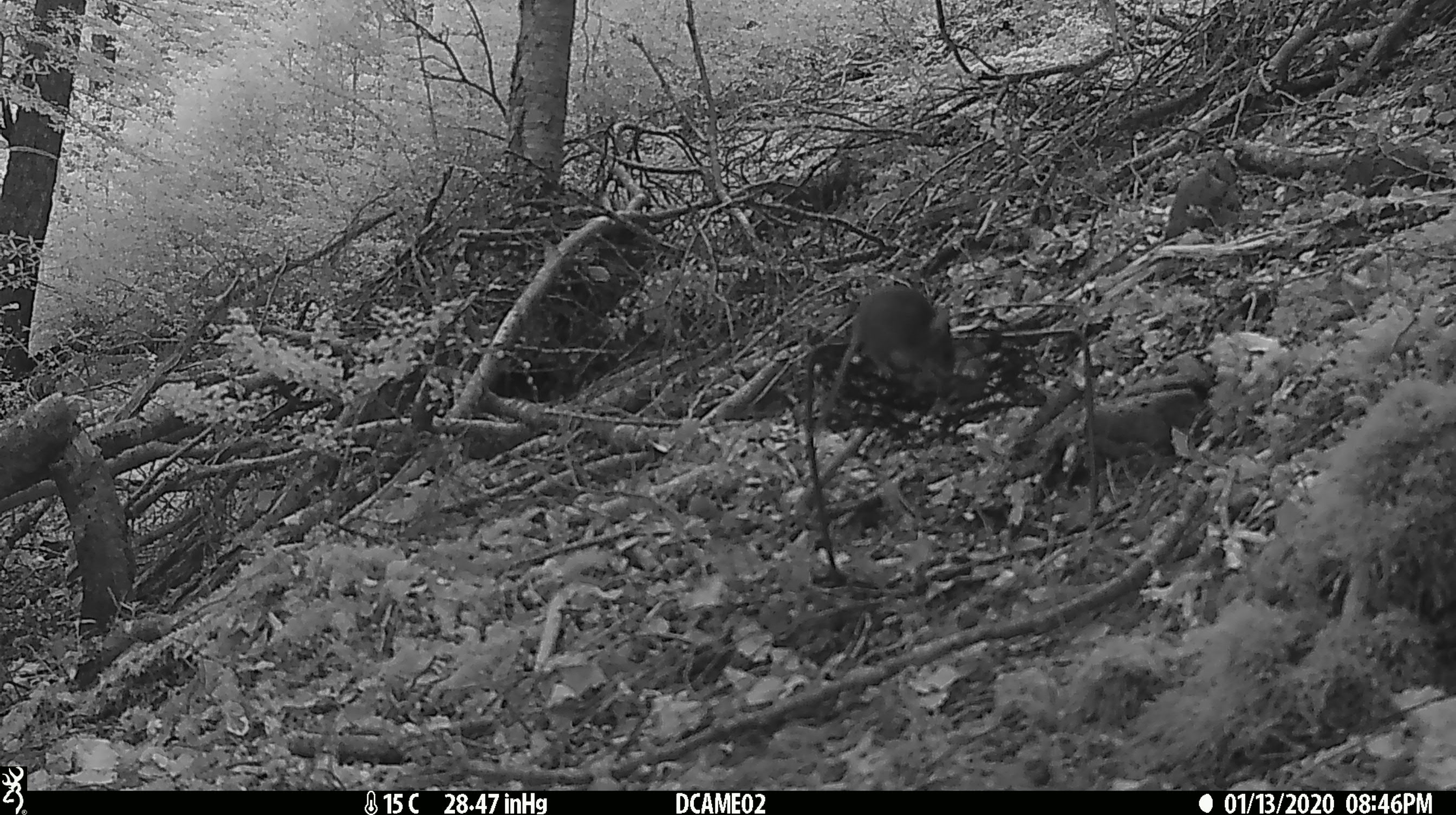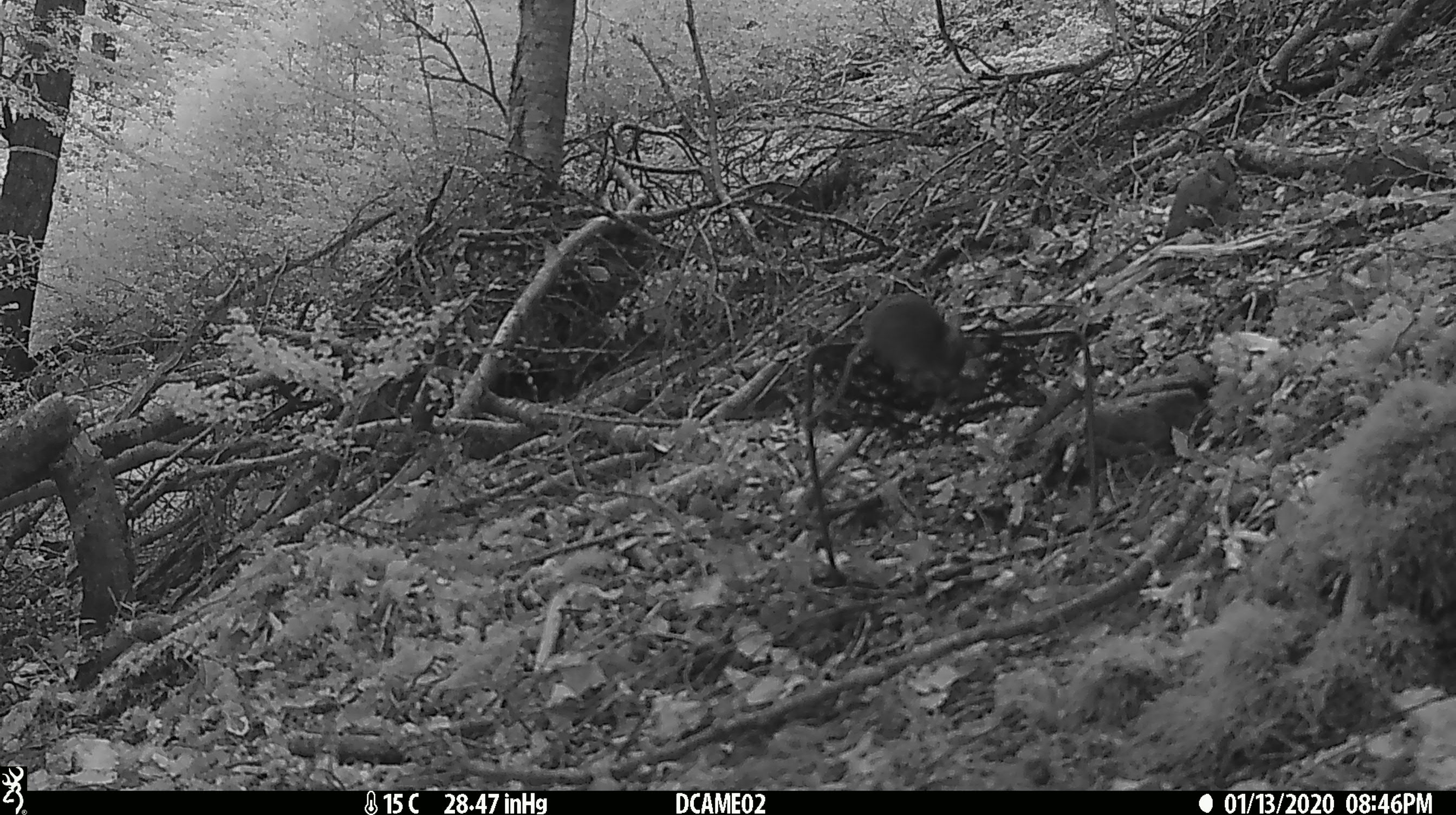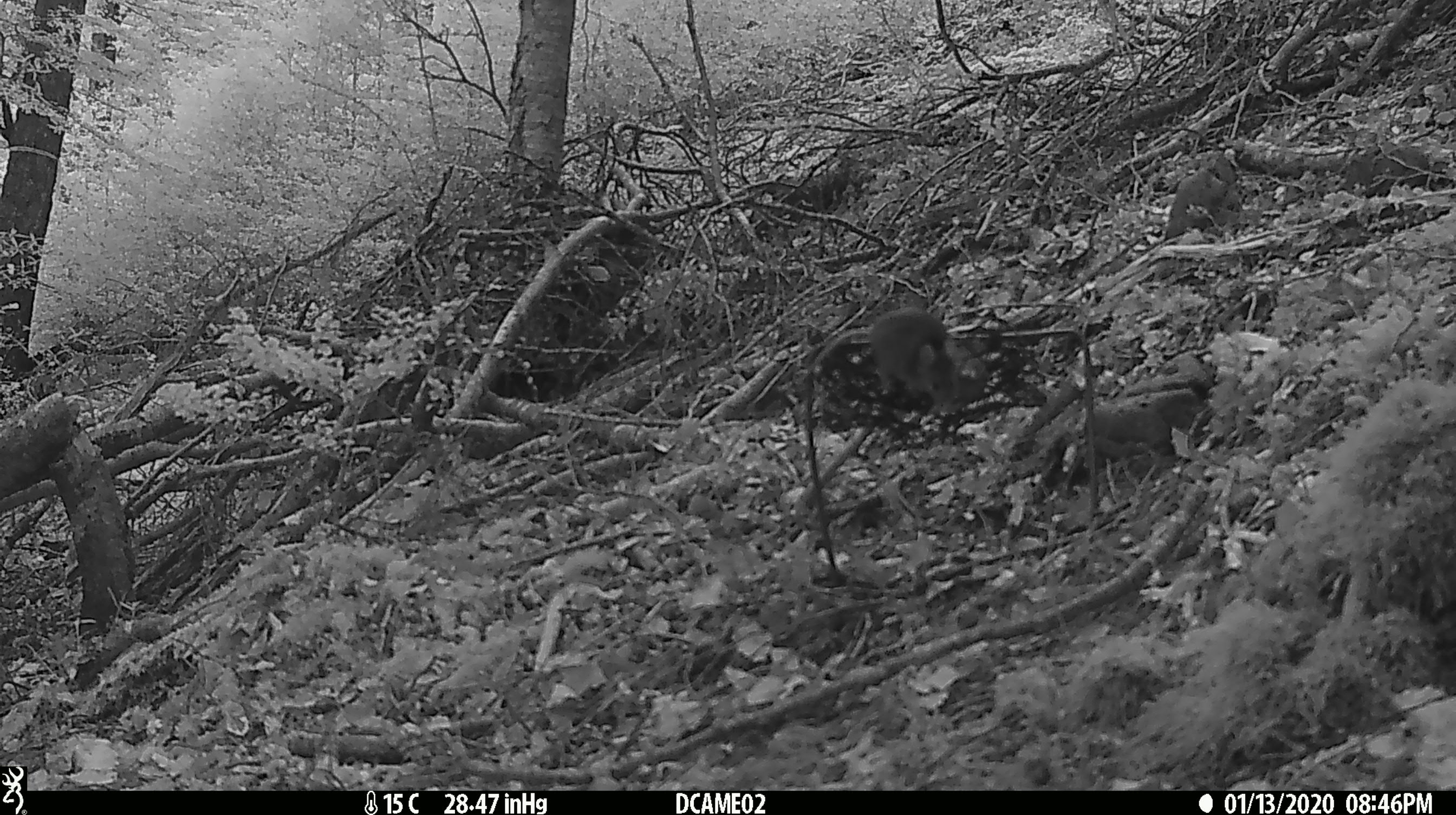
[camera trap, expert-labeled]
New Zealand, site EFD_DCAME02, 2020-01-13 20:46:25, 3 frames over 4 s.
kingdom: Animalia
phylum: Chordata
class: Mammalia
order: Rodentia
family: Muridae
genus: Mus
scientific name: Mus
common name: mouse